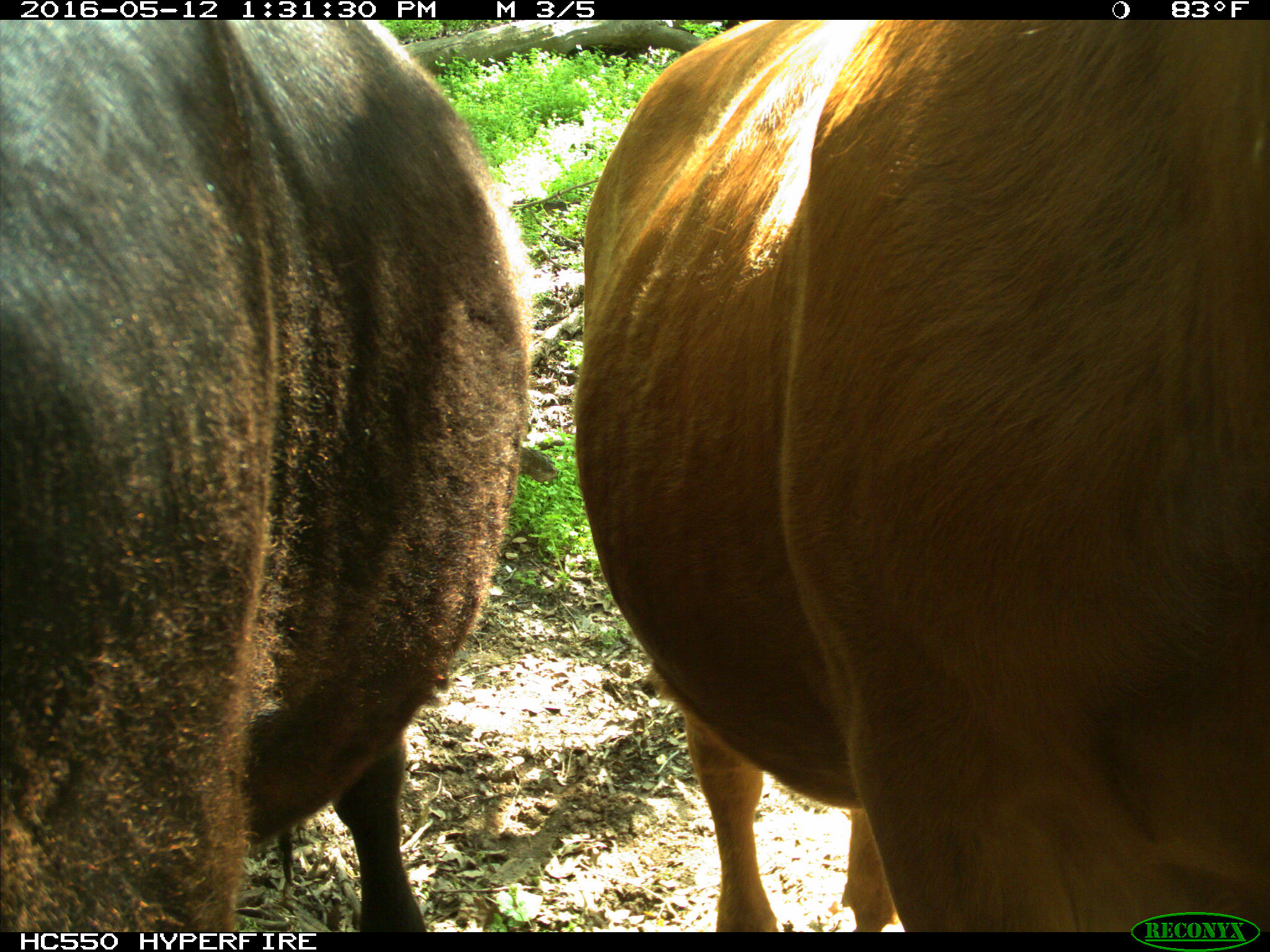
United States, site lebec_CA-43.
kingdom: Animalia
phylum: Chordata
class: Mammalia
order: Artiodactyla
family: Bovidae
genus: Bos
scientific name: Bos taurus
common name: domestic cow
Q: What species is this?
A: Bos taurus (domestic cow).